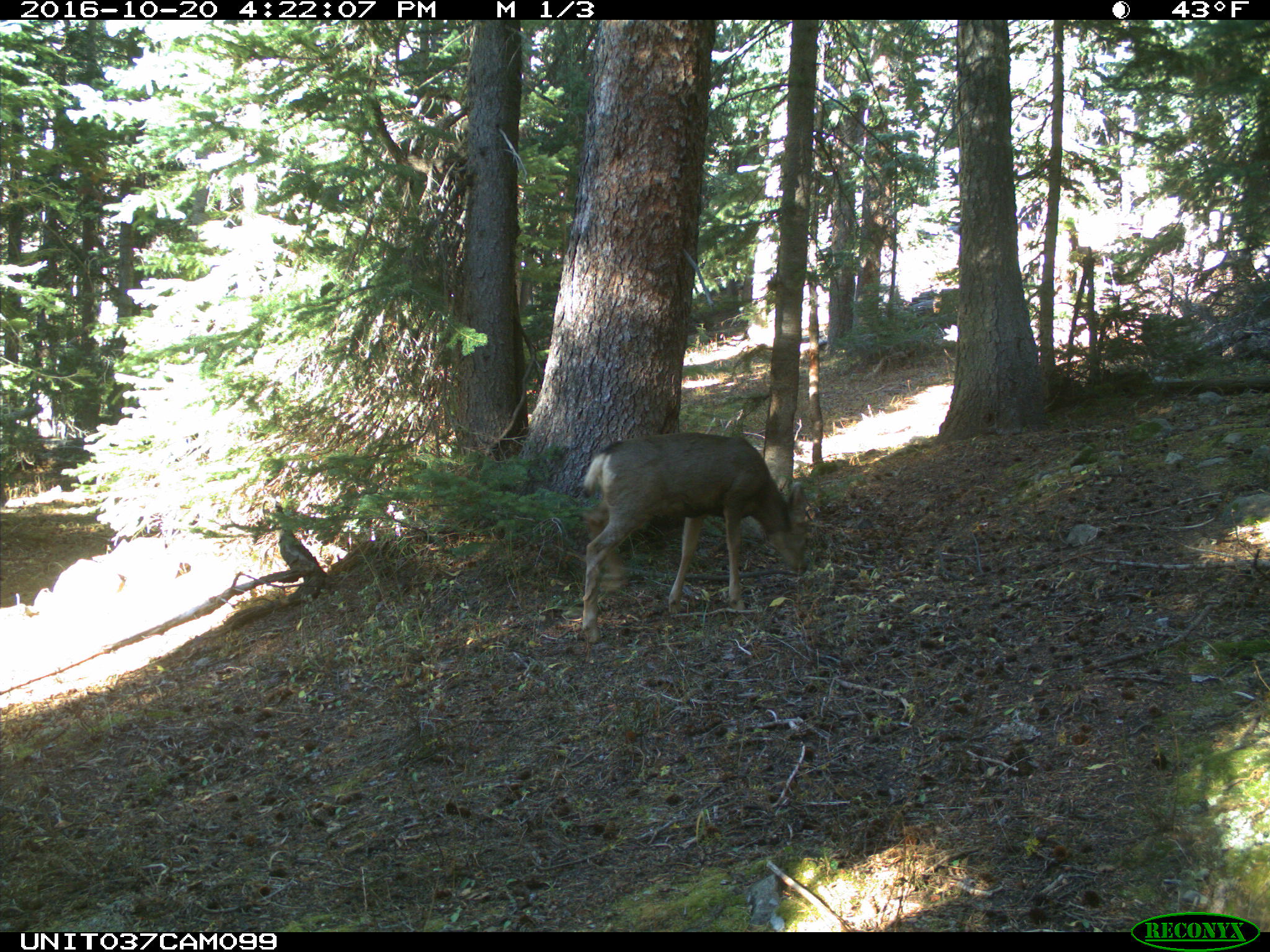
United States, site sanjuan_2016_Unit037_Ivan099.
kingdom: Animalia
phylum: Chordata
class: Mammalia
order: Artiodactyla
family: Cervidae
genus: Odocoileus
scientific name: Odocoileus hemionus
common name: mule deer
Odocoileus hemionus (mule deer).